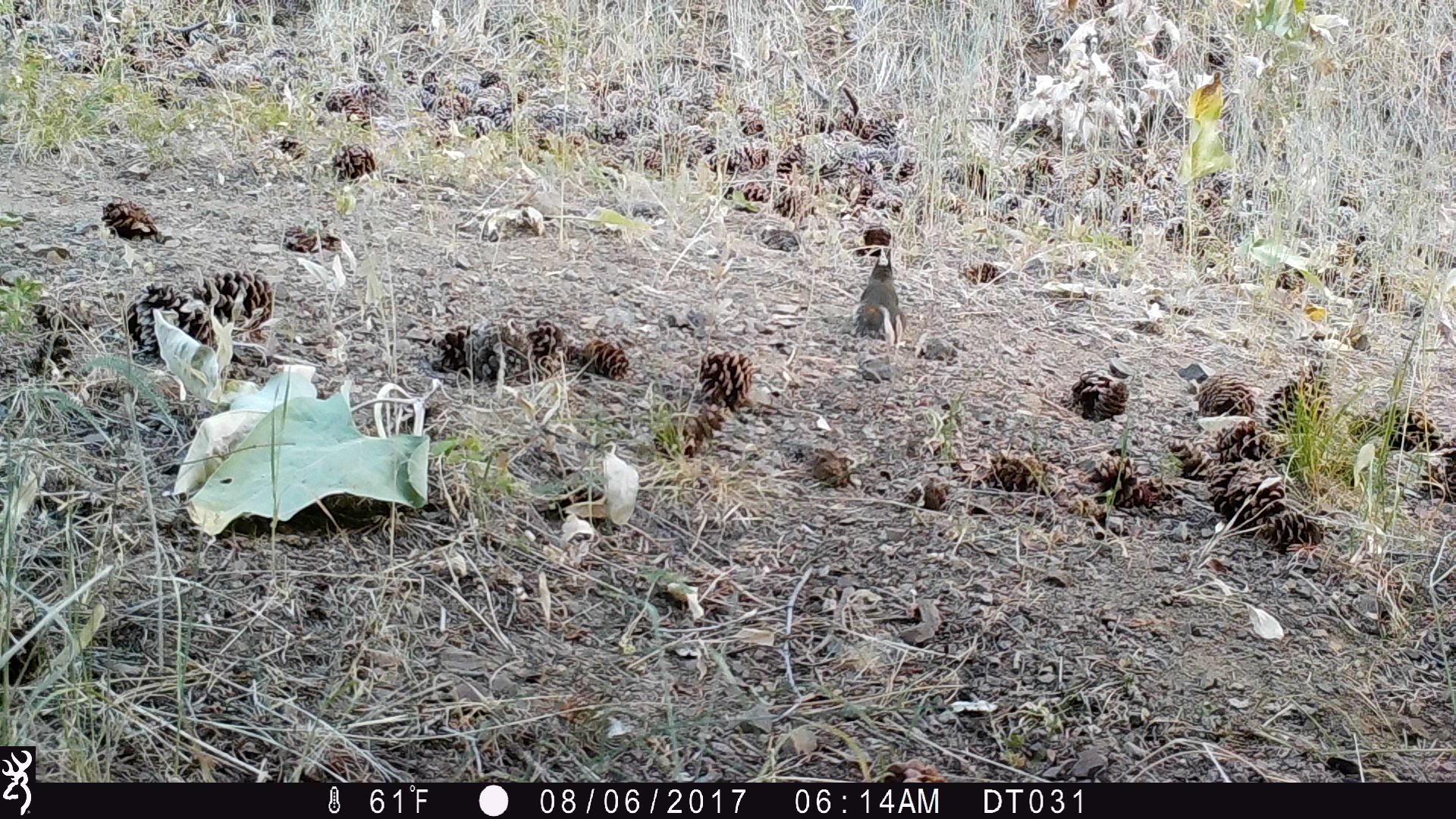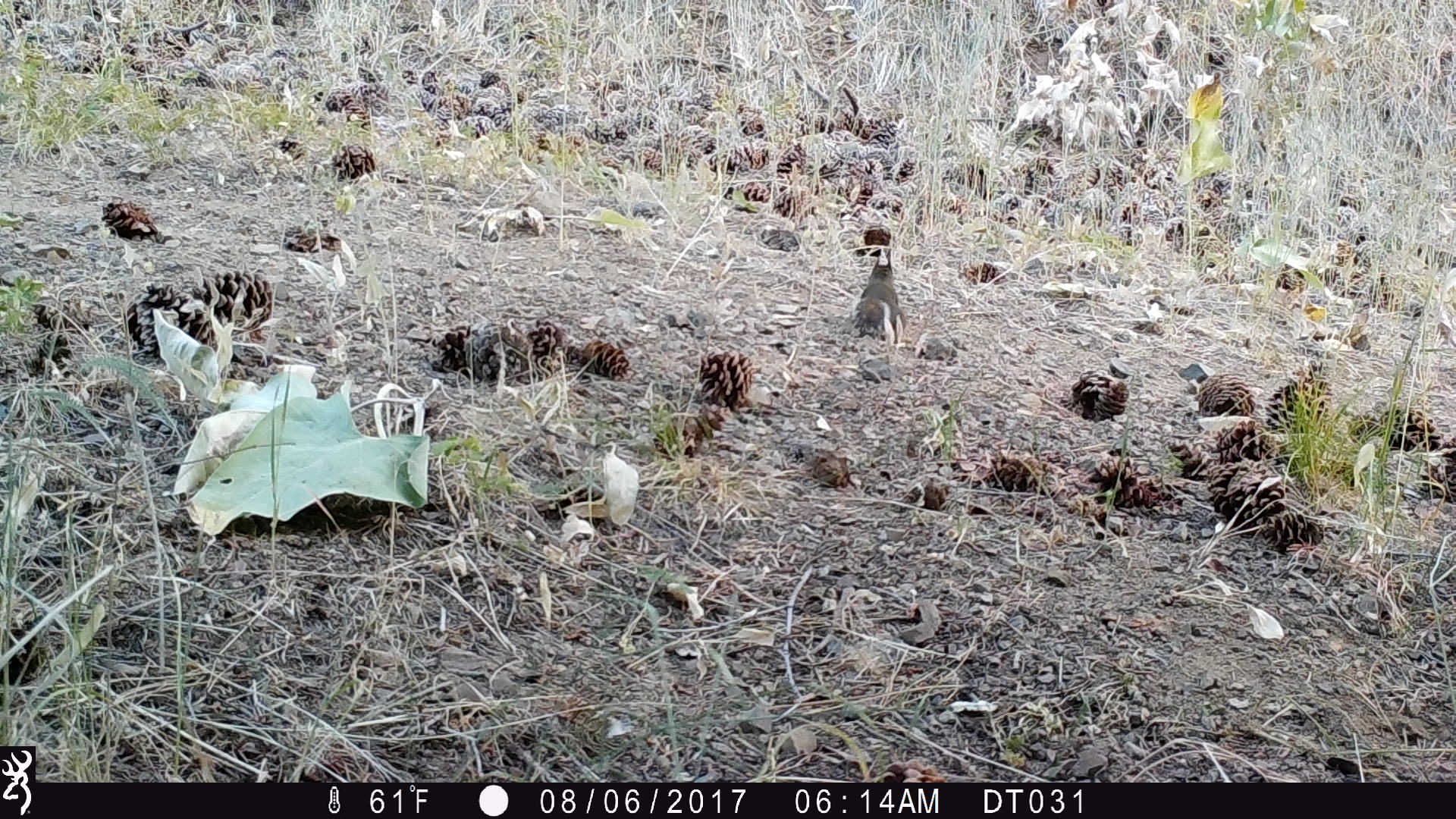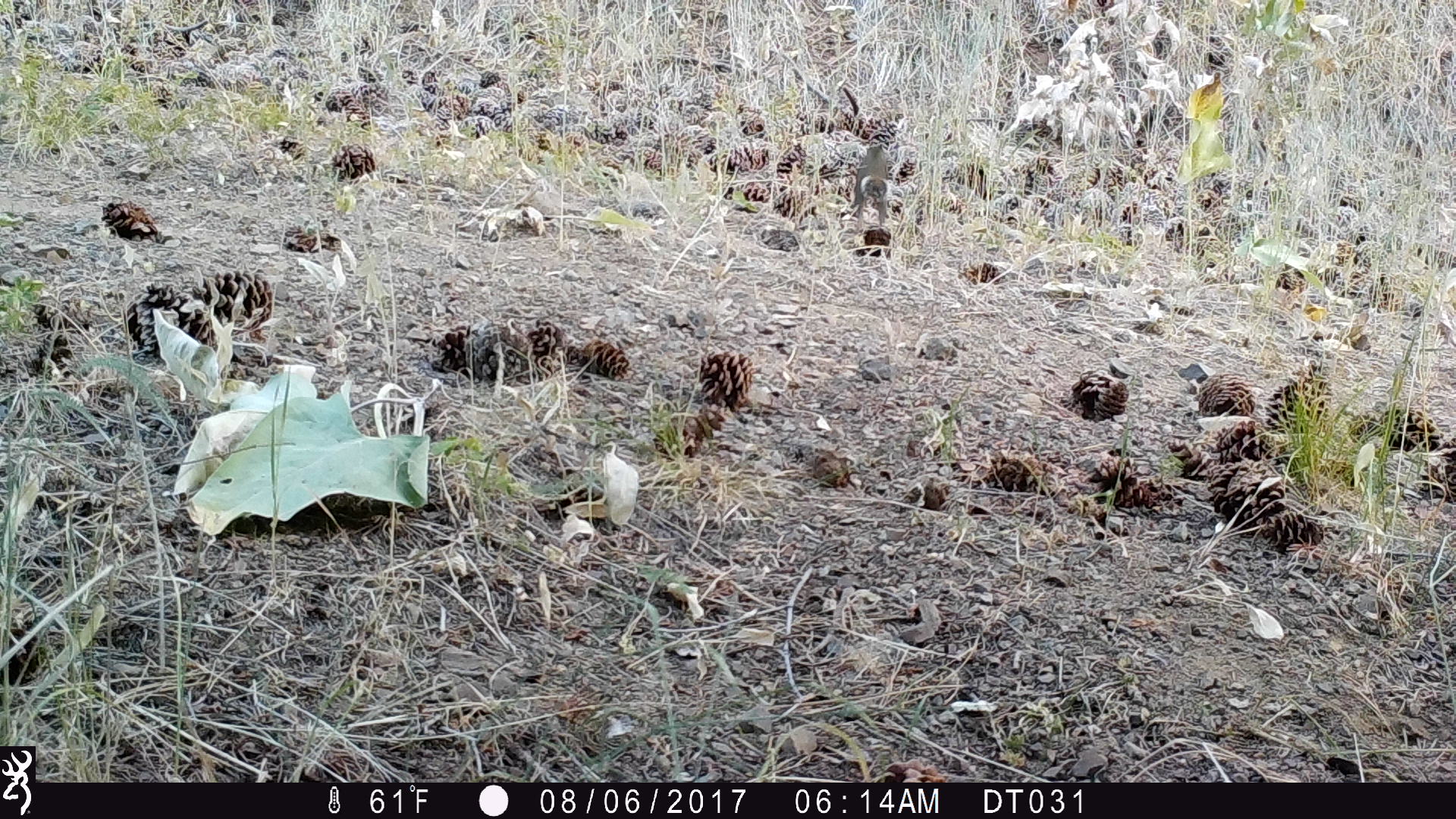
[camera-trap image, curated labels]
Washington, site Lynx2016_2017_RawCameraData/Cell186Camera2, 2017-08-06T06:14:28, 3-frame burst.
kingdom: Animalia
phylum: Chordata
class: Mammalia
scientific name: Mammalia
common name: small mammal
Small mammal (Mammalia). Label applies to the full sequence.